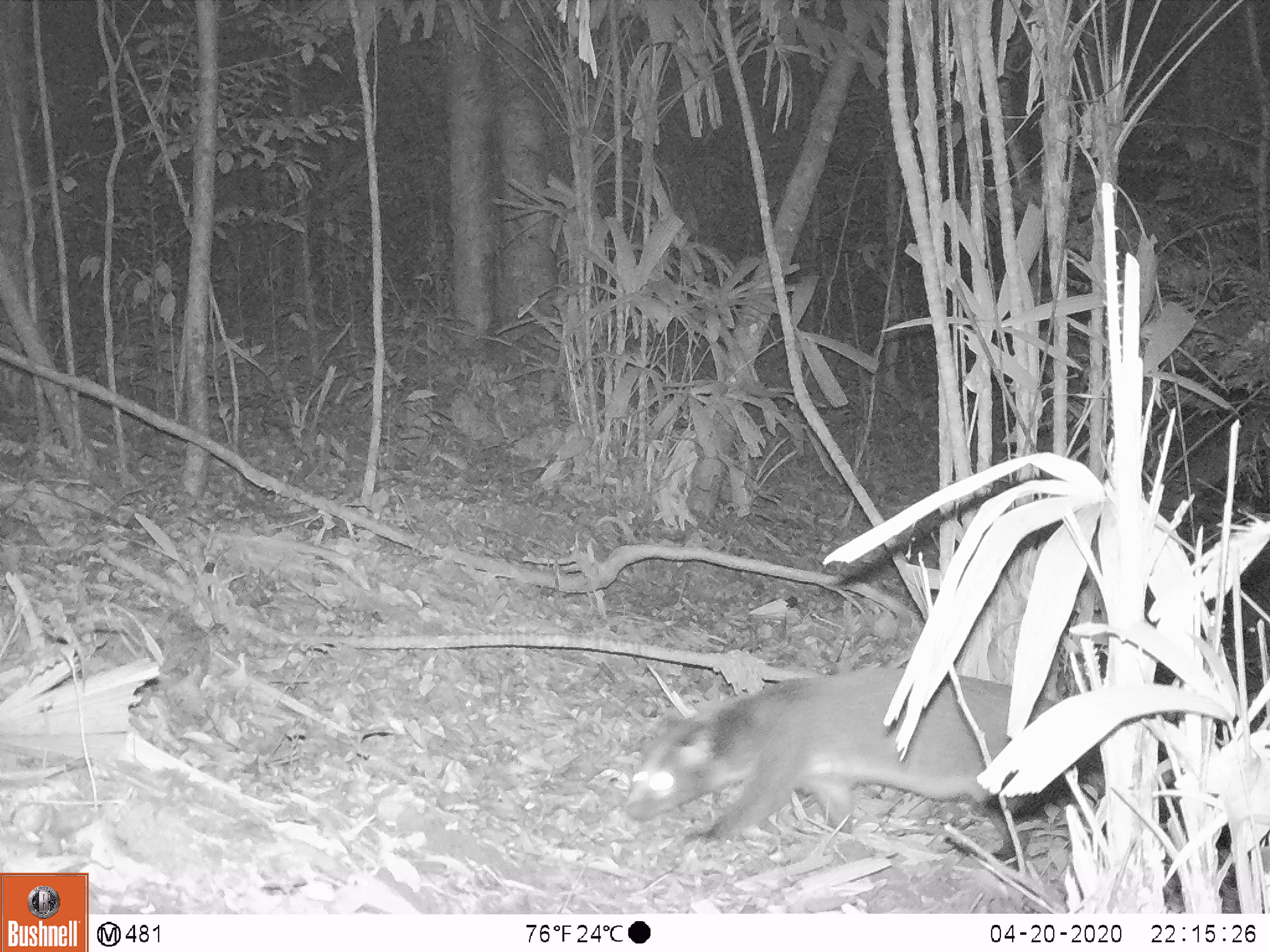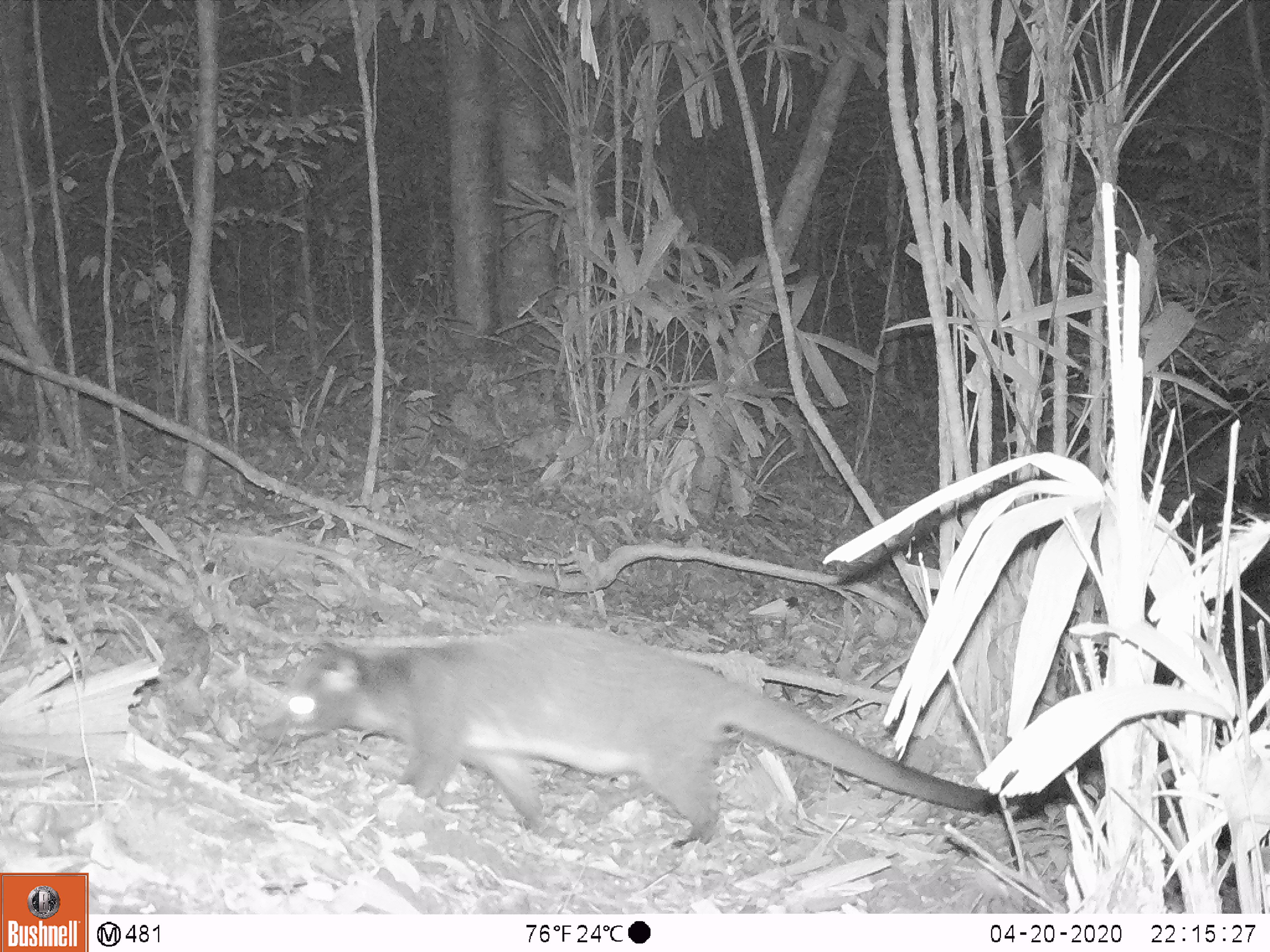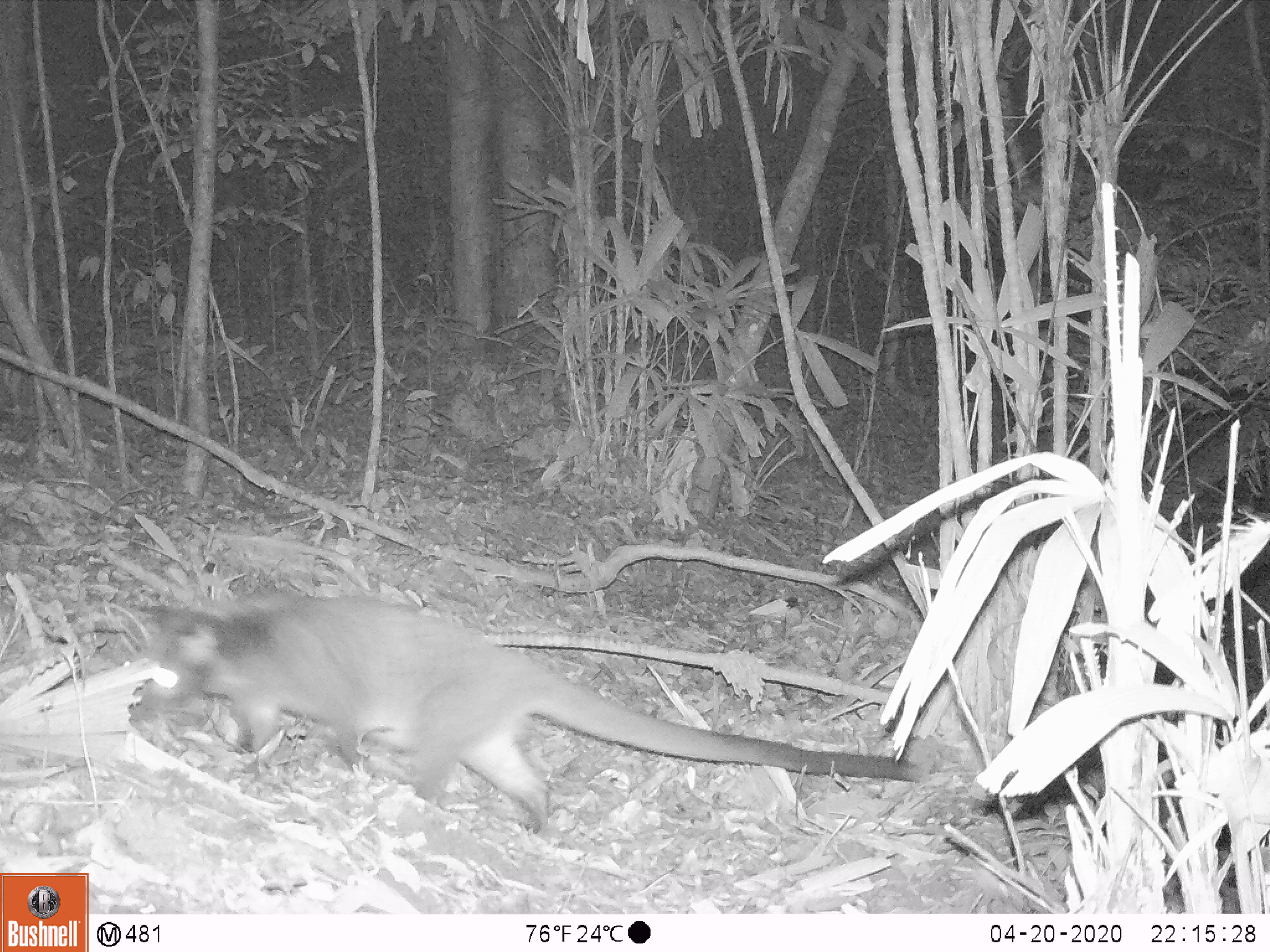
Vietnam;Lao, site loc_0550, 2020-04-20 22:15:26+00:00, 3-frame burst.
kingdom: Animalia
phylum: Chordata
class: Mammalia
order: Carnivora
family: Viverridae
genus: Paguma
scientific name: Paguma larvata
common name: masked palm civet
Masked palm civet (Paguma larvata). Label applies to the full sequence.